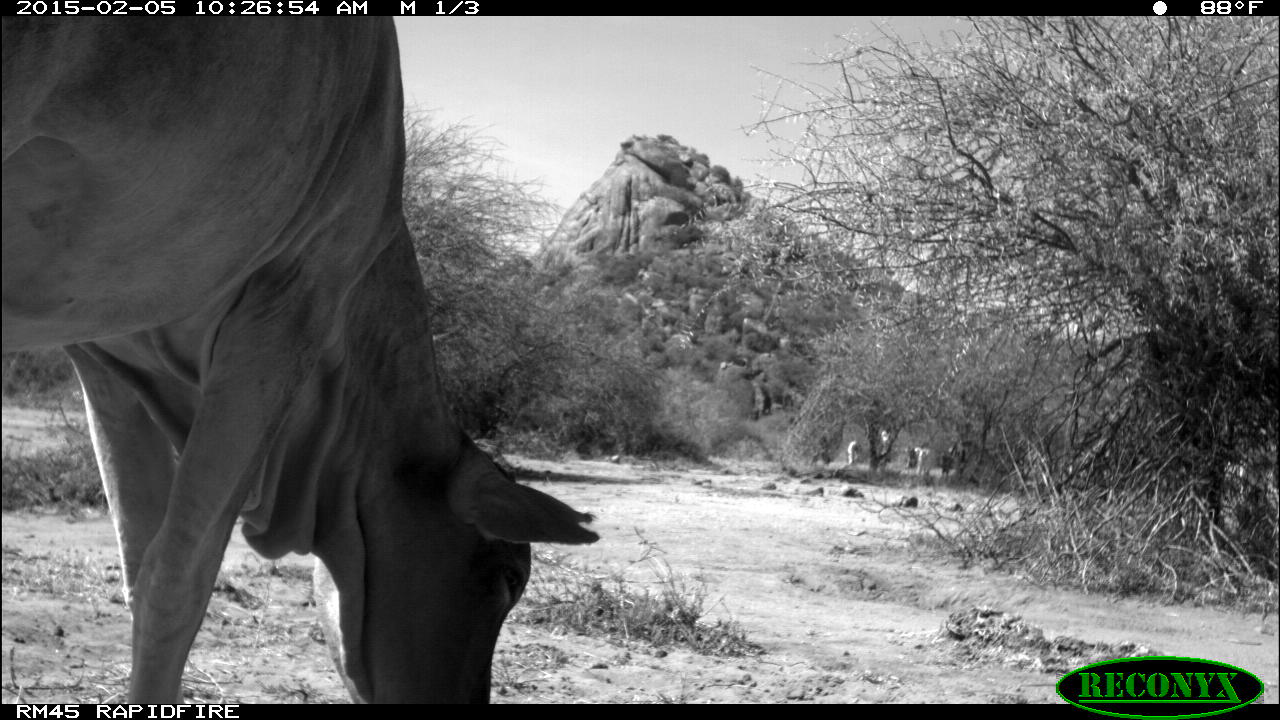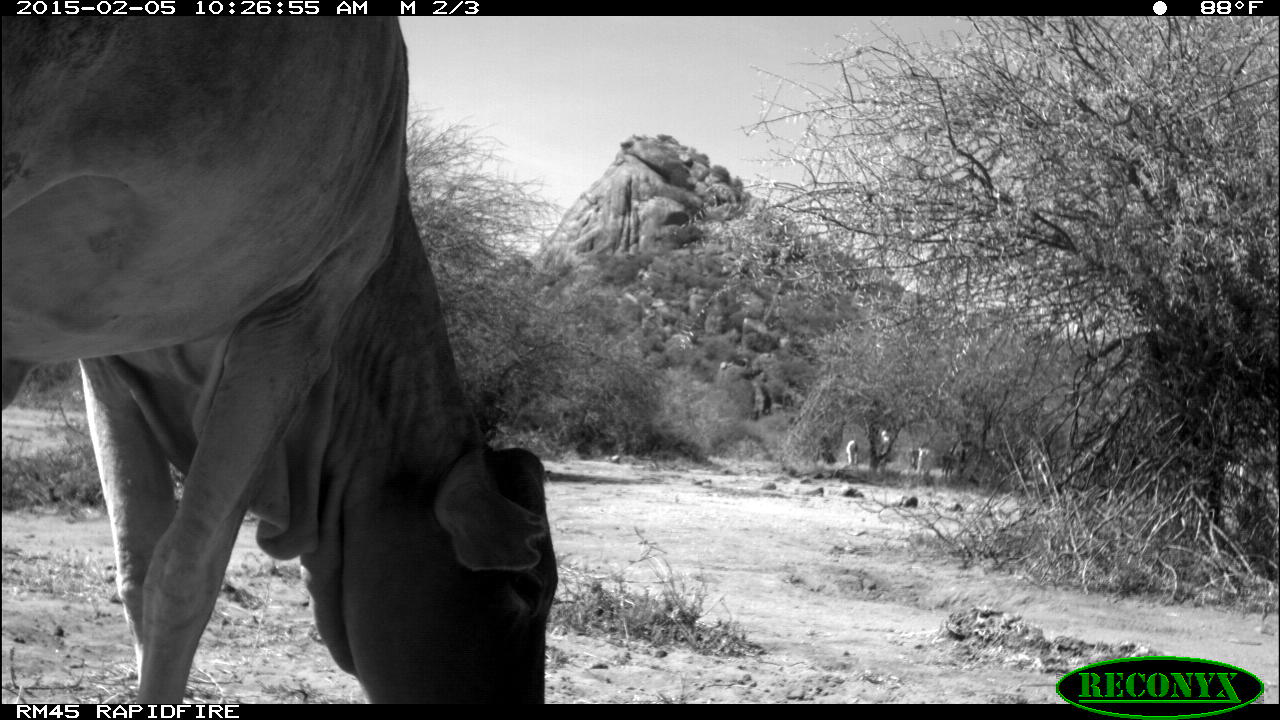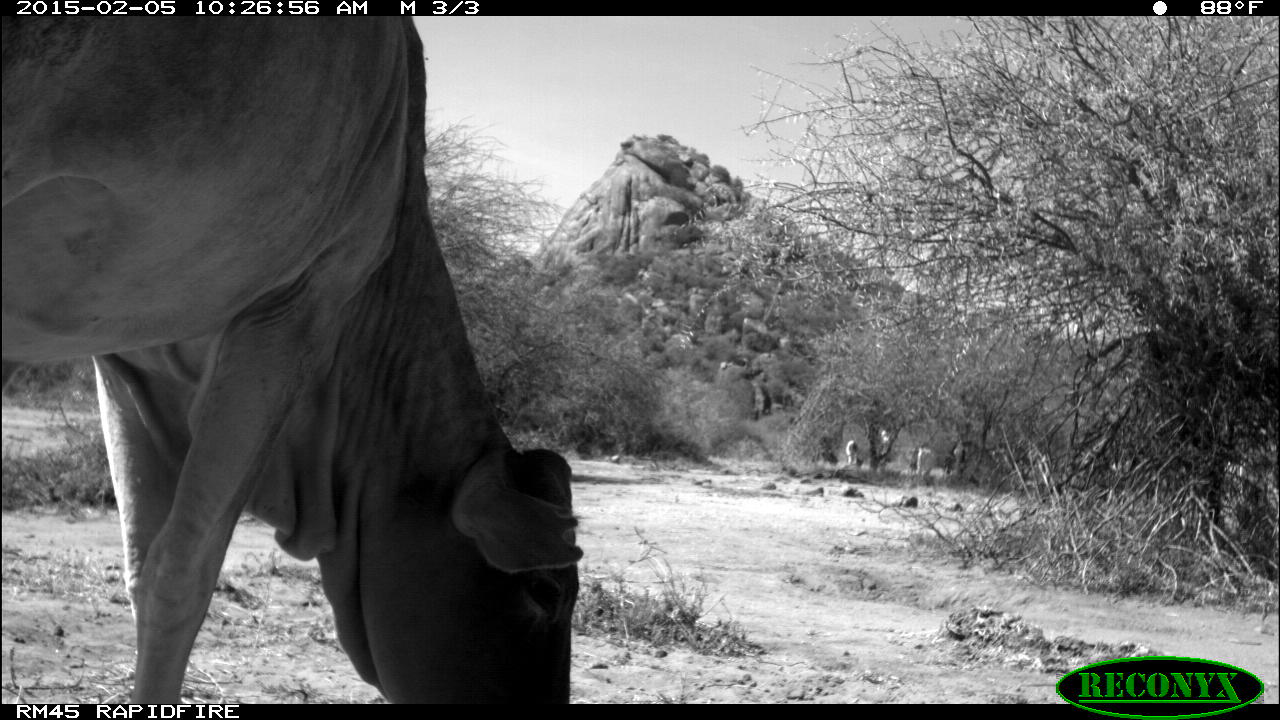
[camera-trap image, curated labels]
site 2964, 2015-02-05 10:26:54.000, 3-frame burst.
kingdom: Animalia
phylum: Chordata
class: Mammalia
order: Artiodactyla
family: Bovidae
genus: Bos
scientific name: Bos taurus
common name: domestic cattle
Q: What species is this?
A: Bos taurus (domestic cattle).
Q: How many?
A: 6.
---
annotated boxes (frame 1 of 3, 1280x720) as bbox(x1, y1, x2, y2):
bos taurus: bbox(1, 18, 601, 701)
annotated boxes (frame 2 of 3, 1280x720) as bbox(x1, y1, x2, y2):
bos taurus: bbox(1, 15, 559, 700)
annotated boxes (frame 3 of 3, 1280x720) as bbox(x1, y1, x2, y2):
bos taurus: bbox(1, 16, 583, 704)